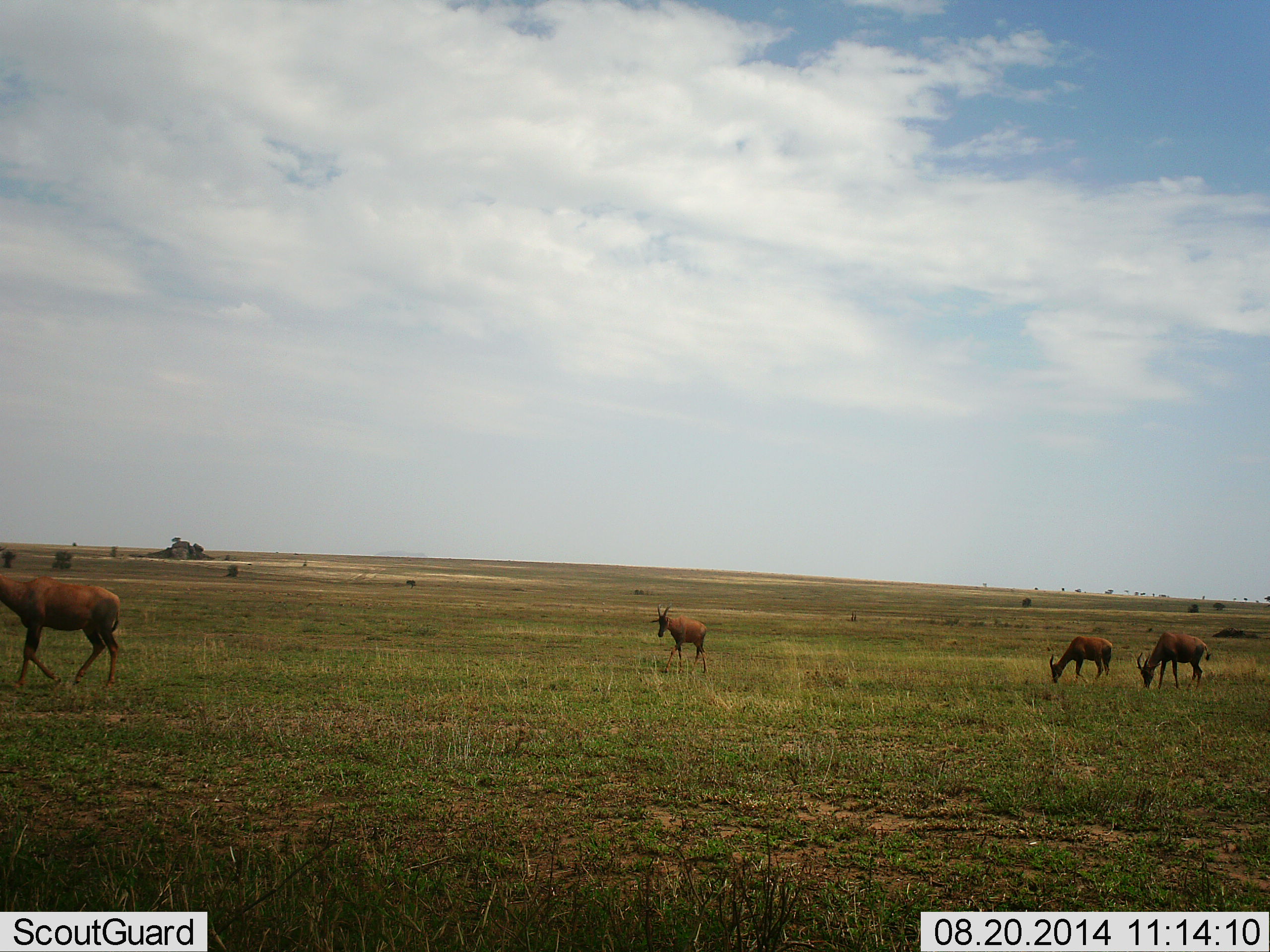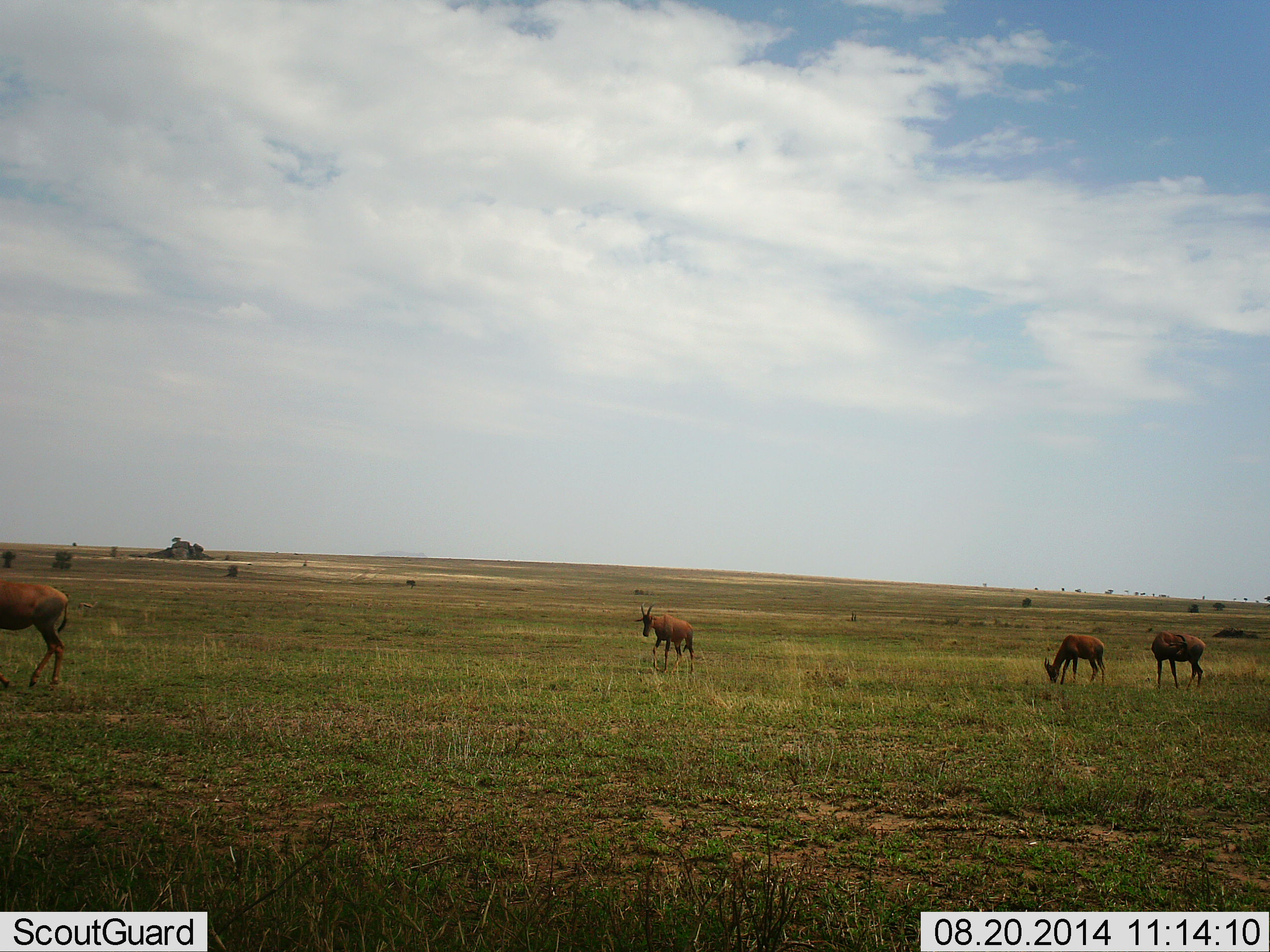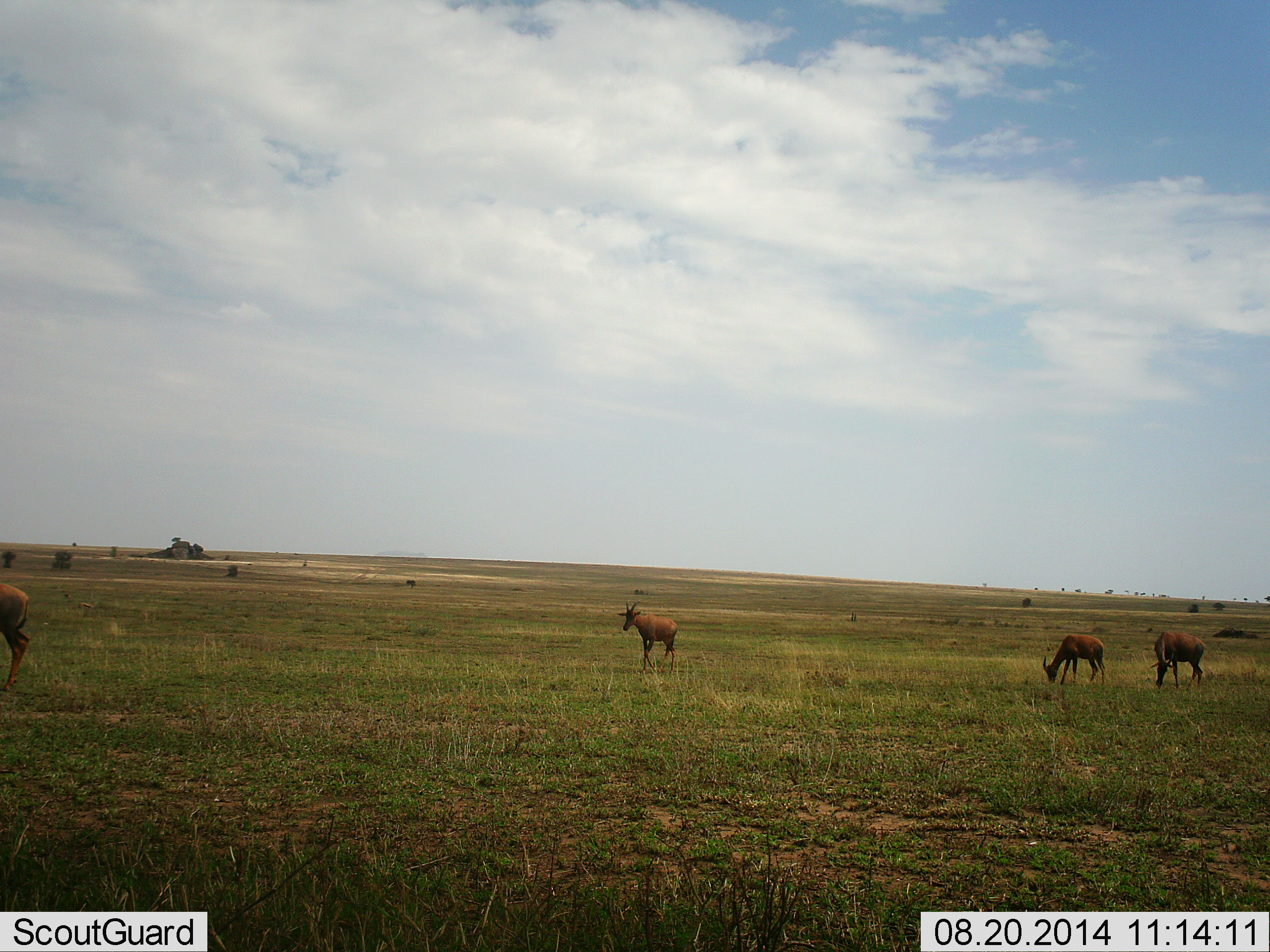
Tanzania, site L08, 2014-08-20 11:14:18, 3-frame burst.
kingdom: Animalia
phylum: Chordata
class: Mammalia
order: Artiodactyla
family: Bovidae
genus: Alcelaphus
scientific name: Alcelaphus buselaphus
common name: hartebeest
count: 4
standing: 40%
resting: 10%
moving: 40%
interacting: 0%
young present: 0%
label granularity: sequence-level